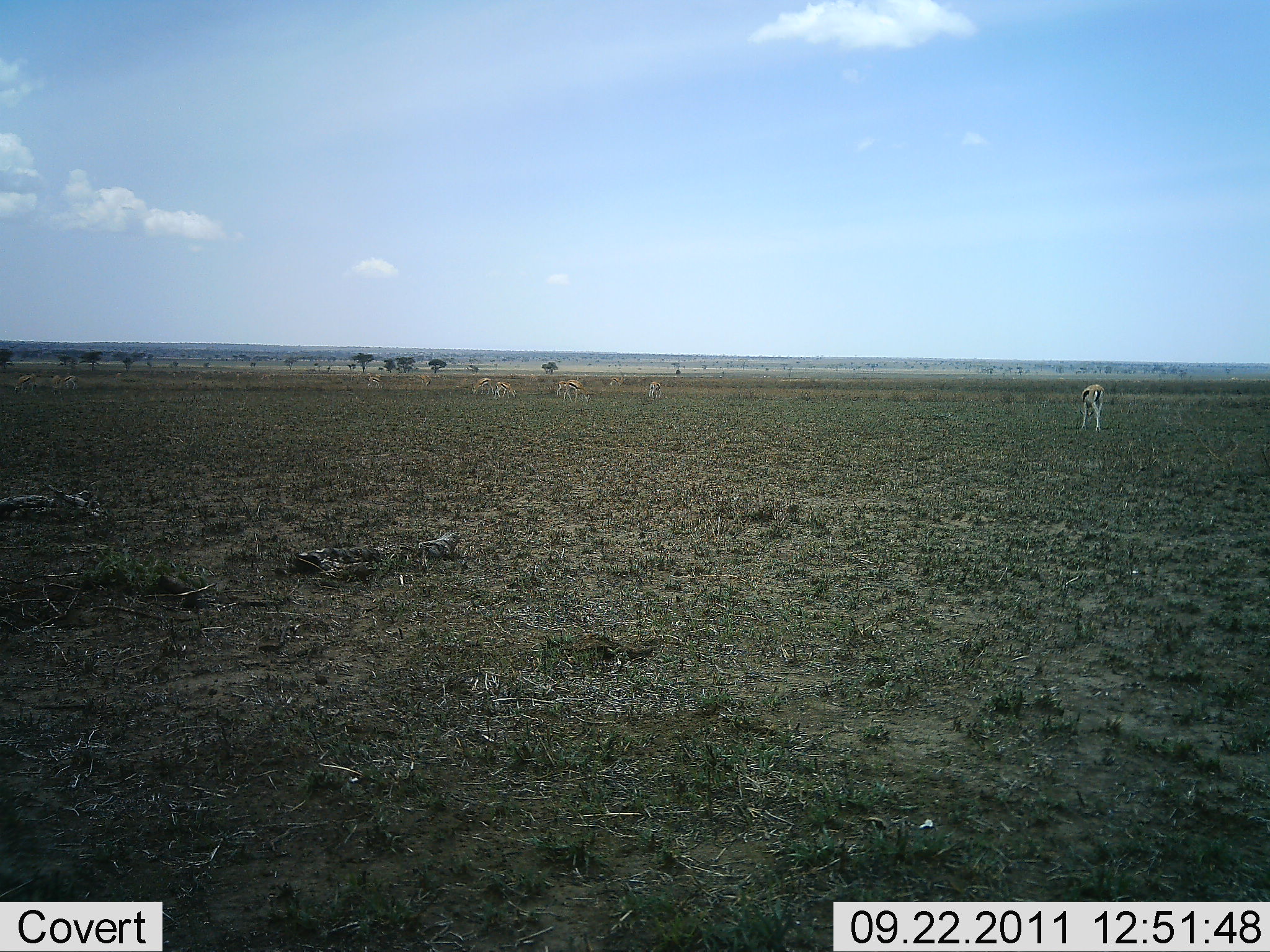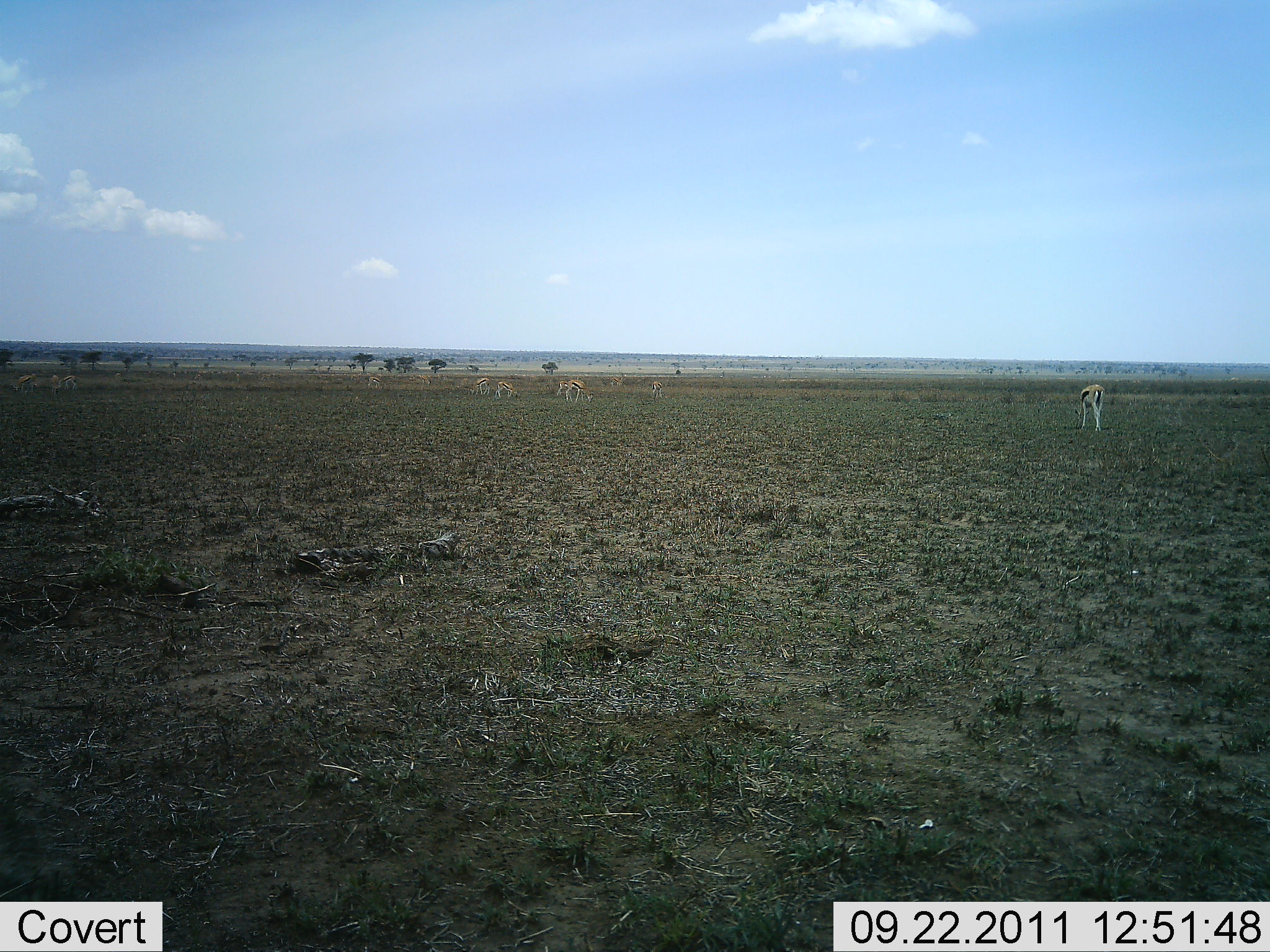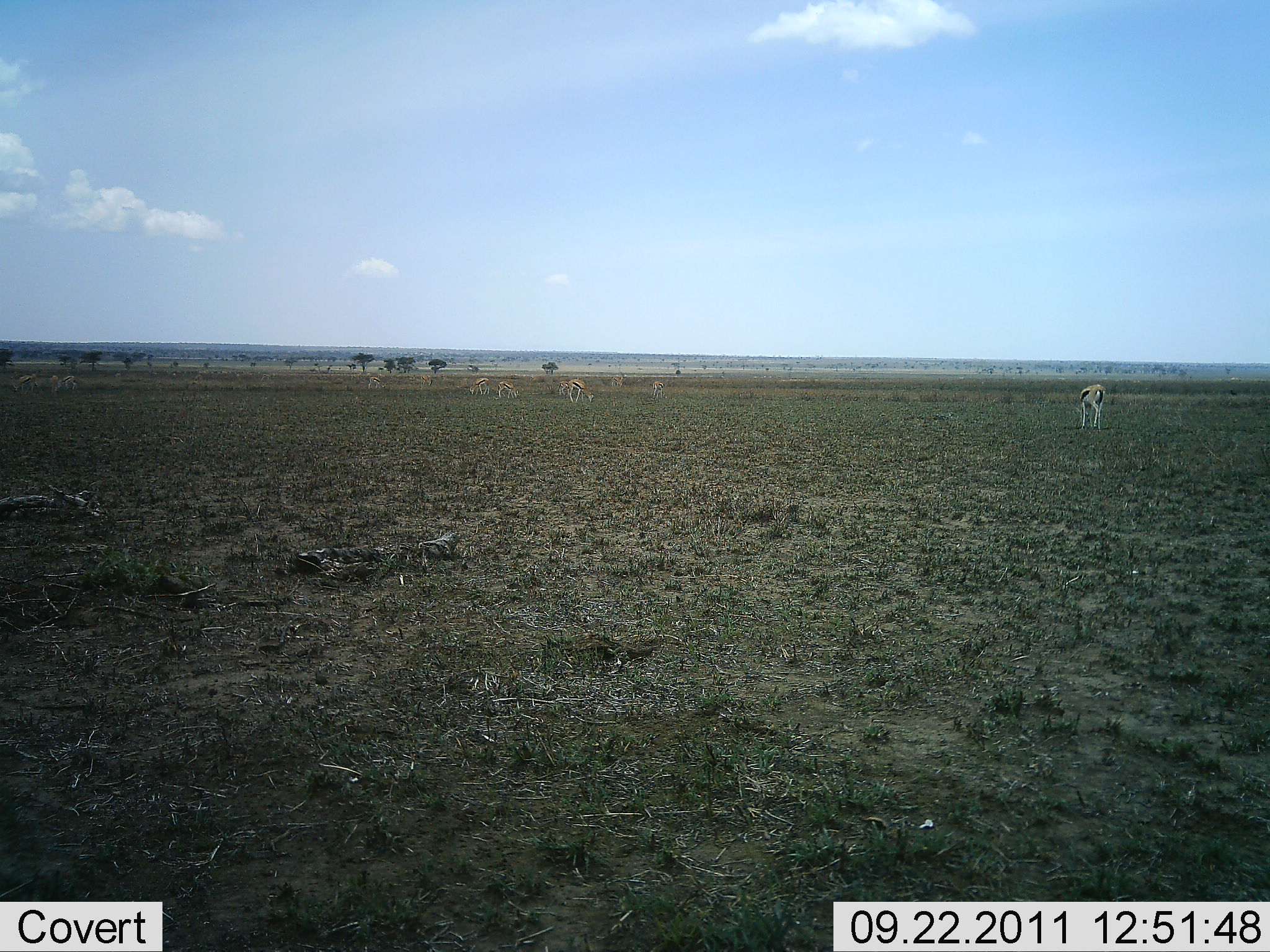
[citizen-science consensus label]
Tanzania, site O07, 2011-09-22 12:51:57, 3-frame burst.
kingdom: Animalia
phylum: Chordata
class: Mammalia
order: Artiodactyla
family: Bovidae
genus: Eudorcas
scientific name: Eudorcas thomsonii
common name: thomson's gazelle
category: gazellethomsons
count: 7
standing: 46%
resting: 0%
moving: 15%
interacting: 0%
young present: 8%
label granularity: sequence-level